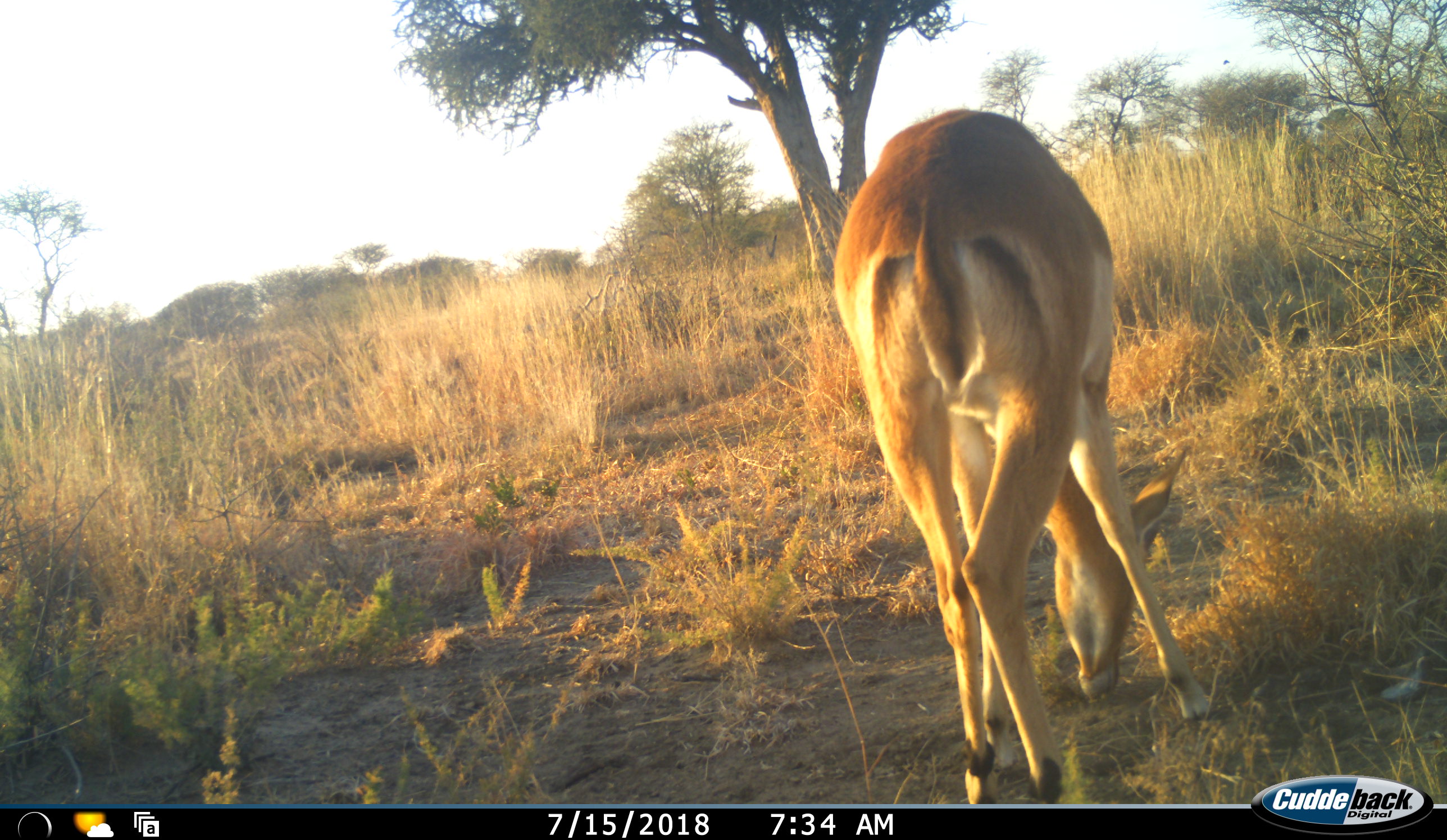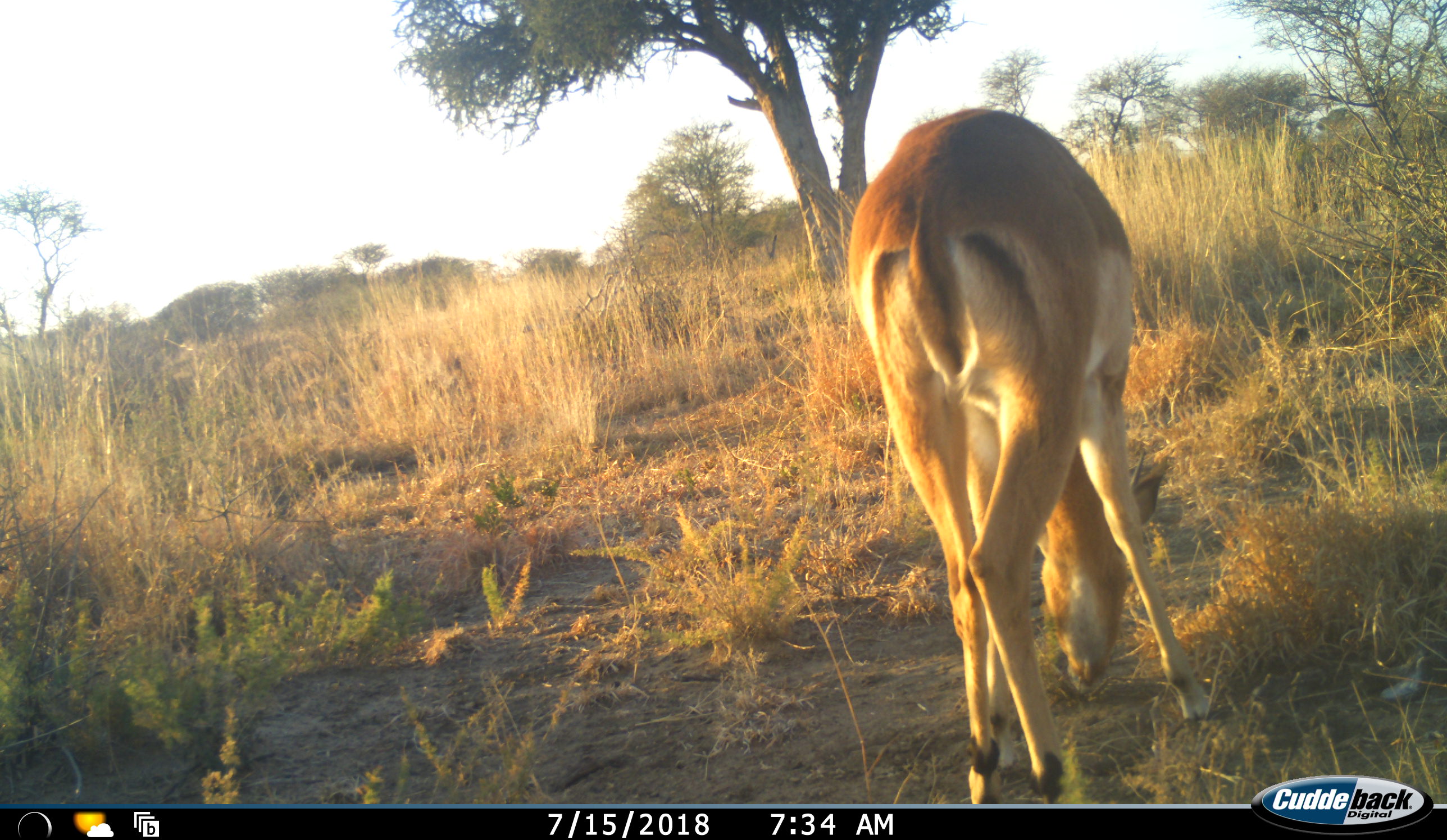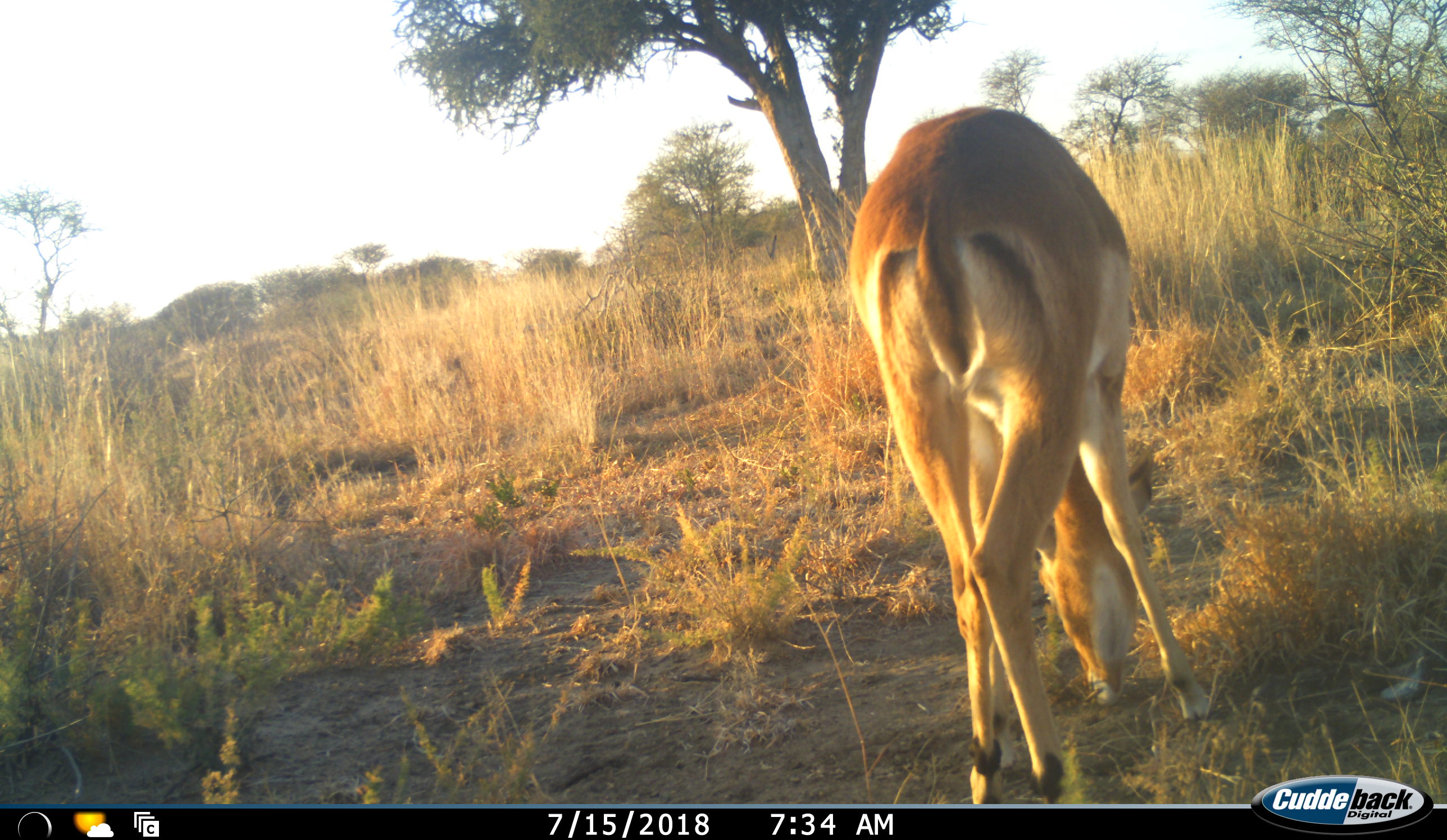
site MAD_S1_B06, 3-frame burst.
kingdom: Animalia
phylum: Chordata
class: Mammalia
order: Artiodactyla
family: Bovidae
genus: Aepyceros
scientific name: Aepyceros melampus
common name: impala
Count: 1.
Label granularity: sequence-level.